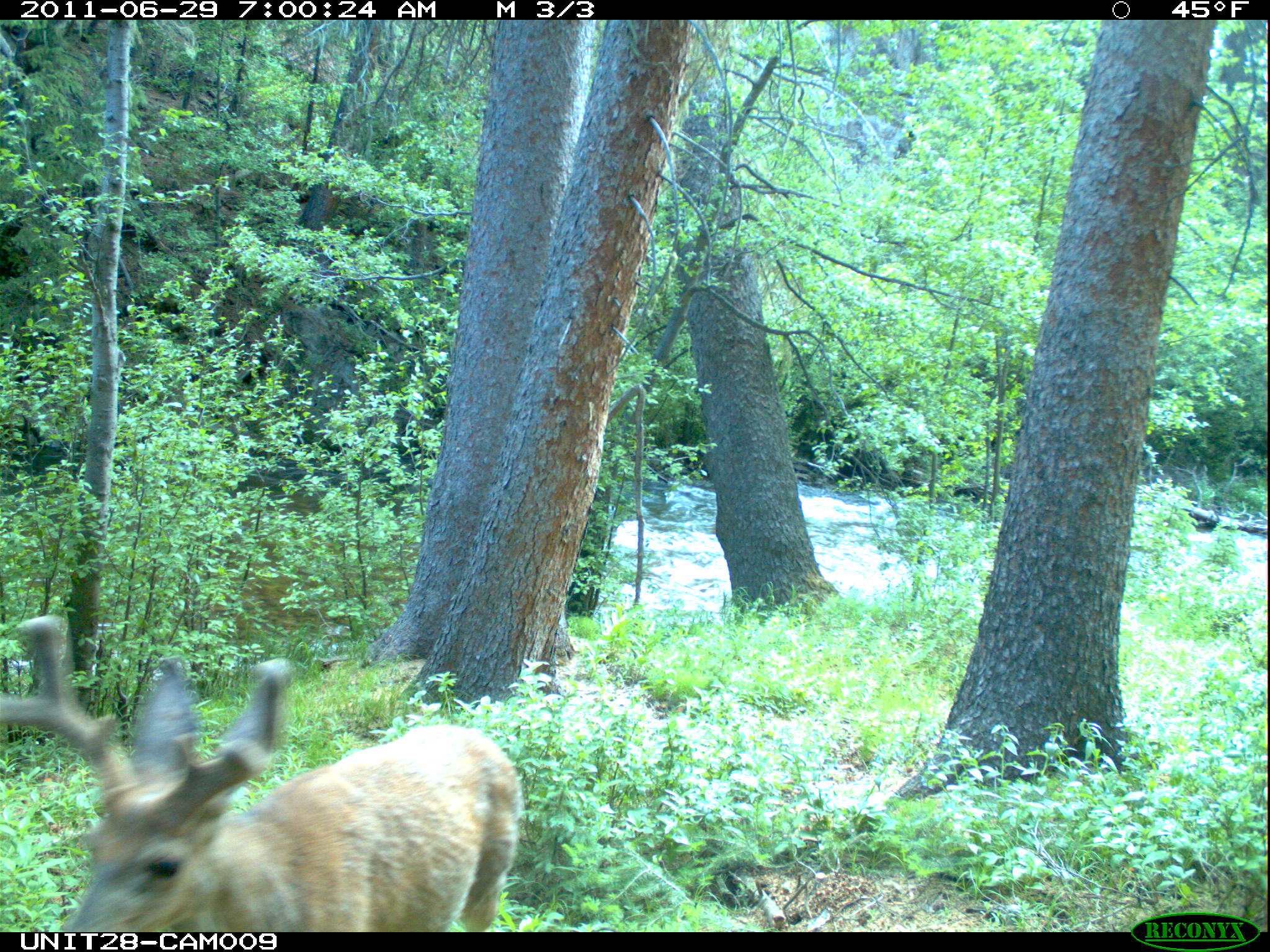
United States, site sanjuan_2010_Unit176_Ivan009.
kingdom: Animalia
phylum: Chordata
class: Mammalia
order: Artiodactyla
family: Cervidae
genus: Odocoileus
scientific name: Odocoileus hemionus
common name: mule deer